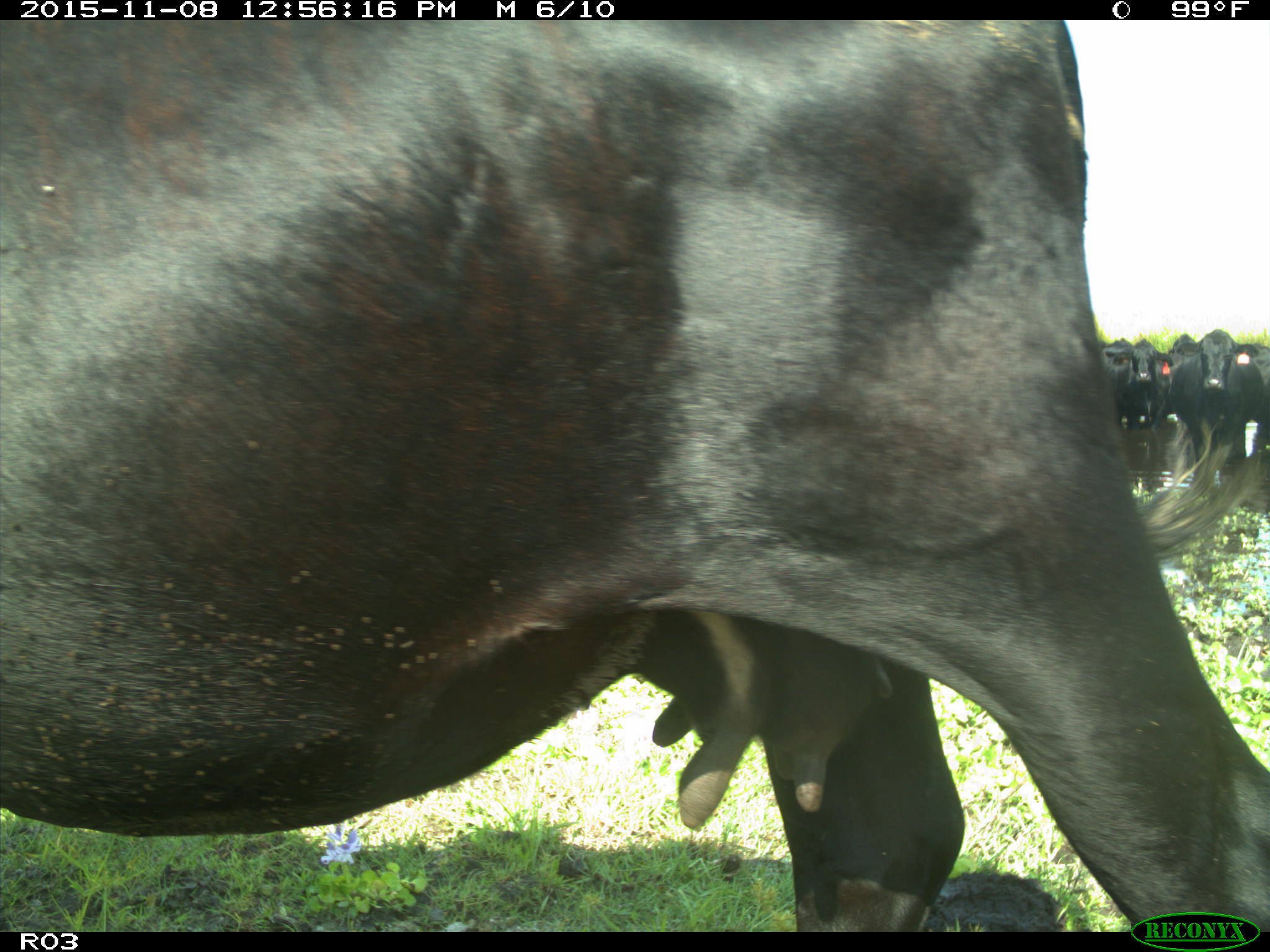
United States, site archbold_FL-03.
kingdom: Animalia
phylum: Chordata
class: Mammalia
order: Artiodactyla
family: Bovidae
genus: Bos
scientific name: Bos taurus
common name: domestic cow